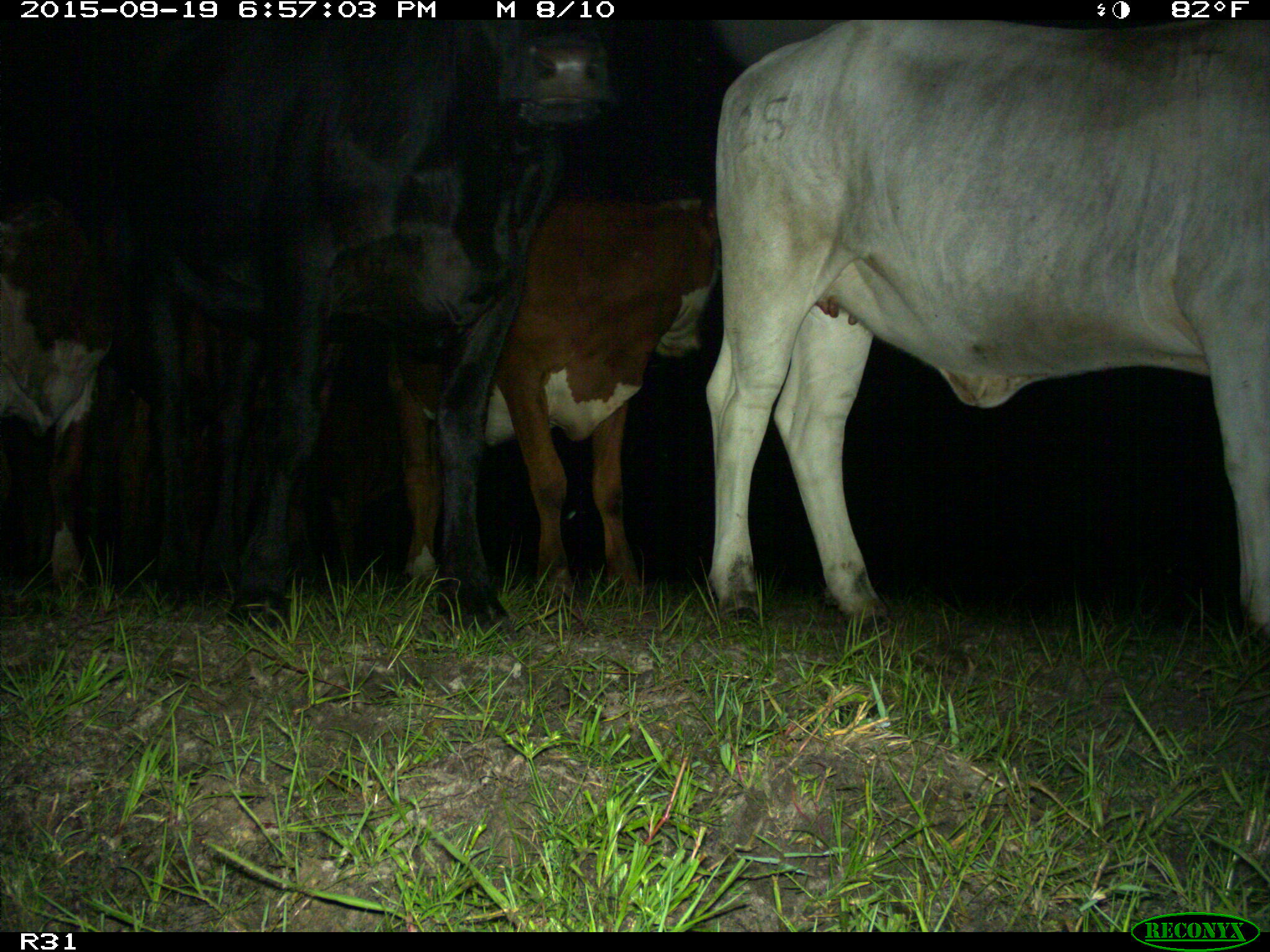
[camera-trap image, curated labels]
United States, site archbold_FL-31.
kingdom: Animalia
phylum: Chordata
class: Mammalia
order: Artiodactyla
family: Bovidae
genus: Bos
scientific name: Bos taurus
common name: domestic cow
Bos taurus (domestic cow).